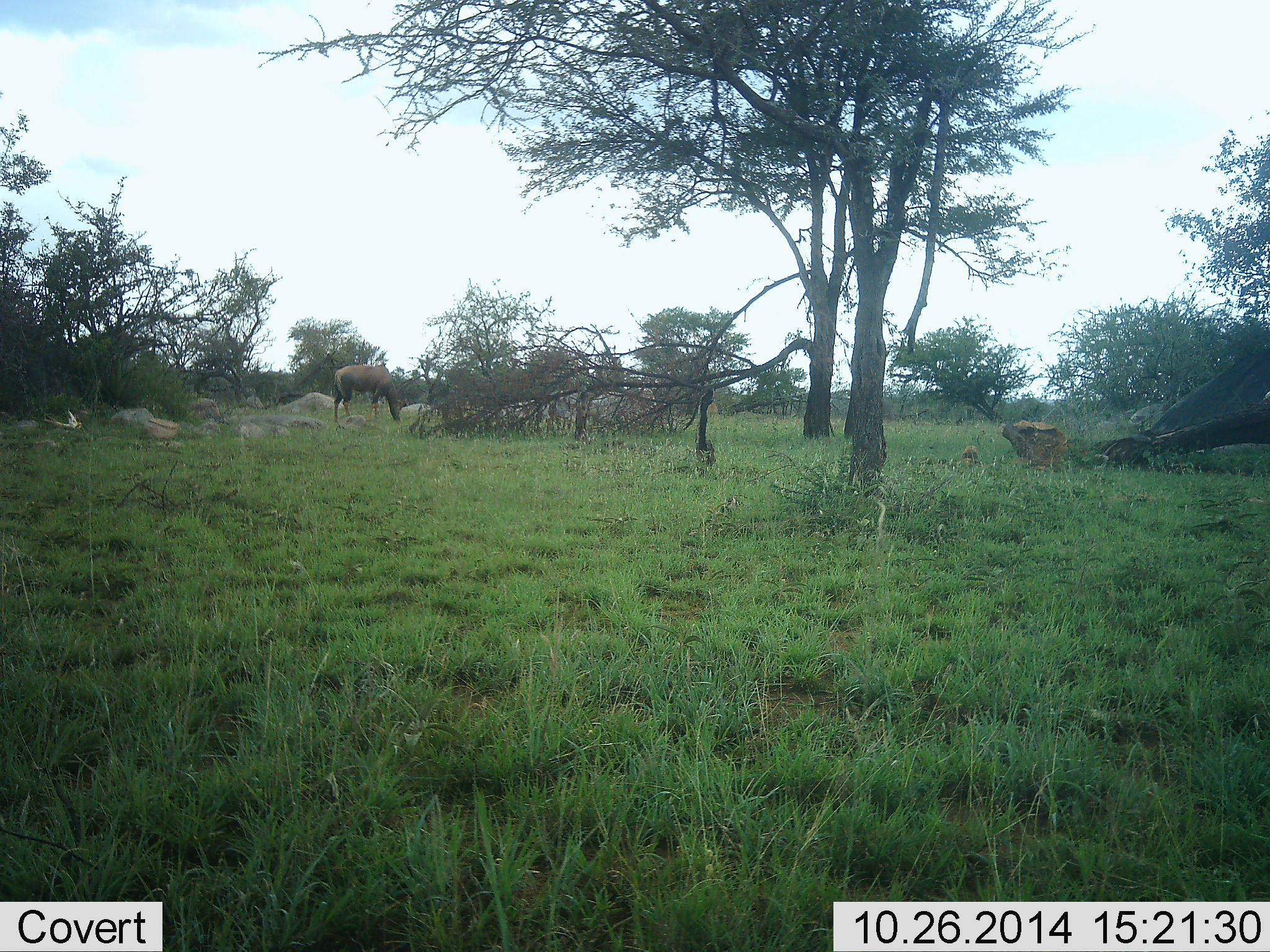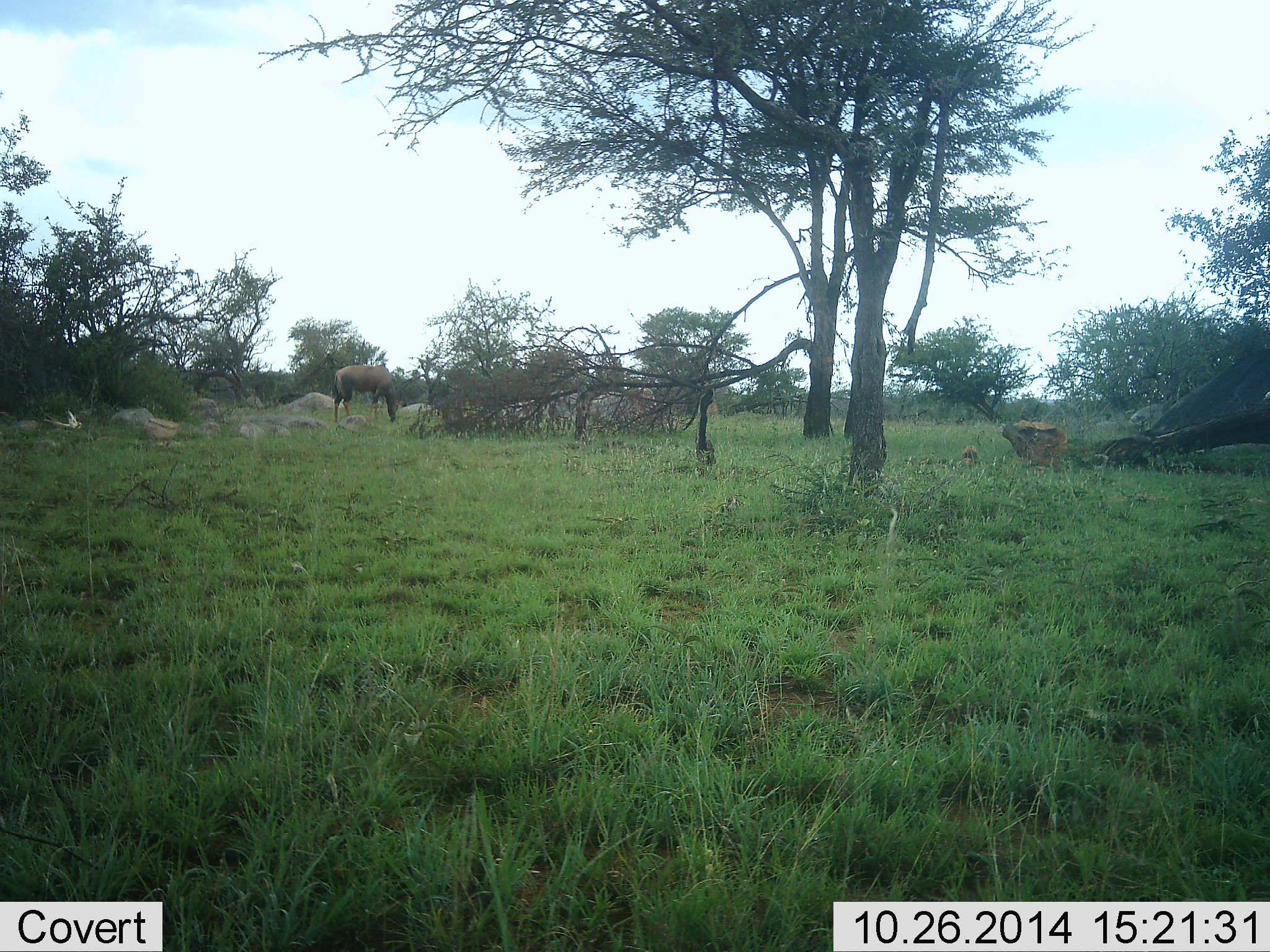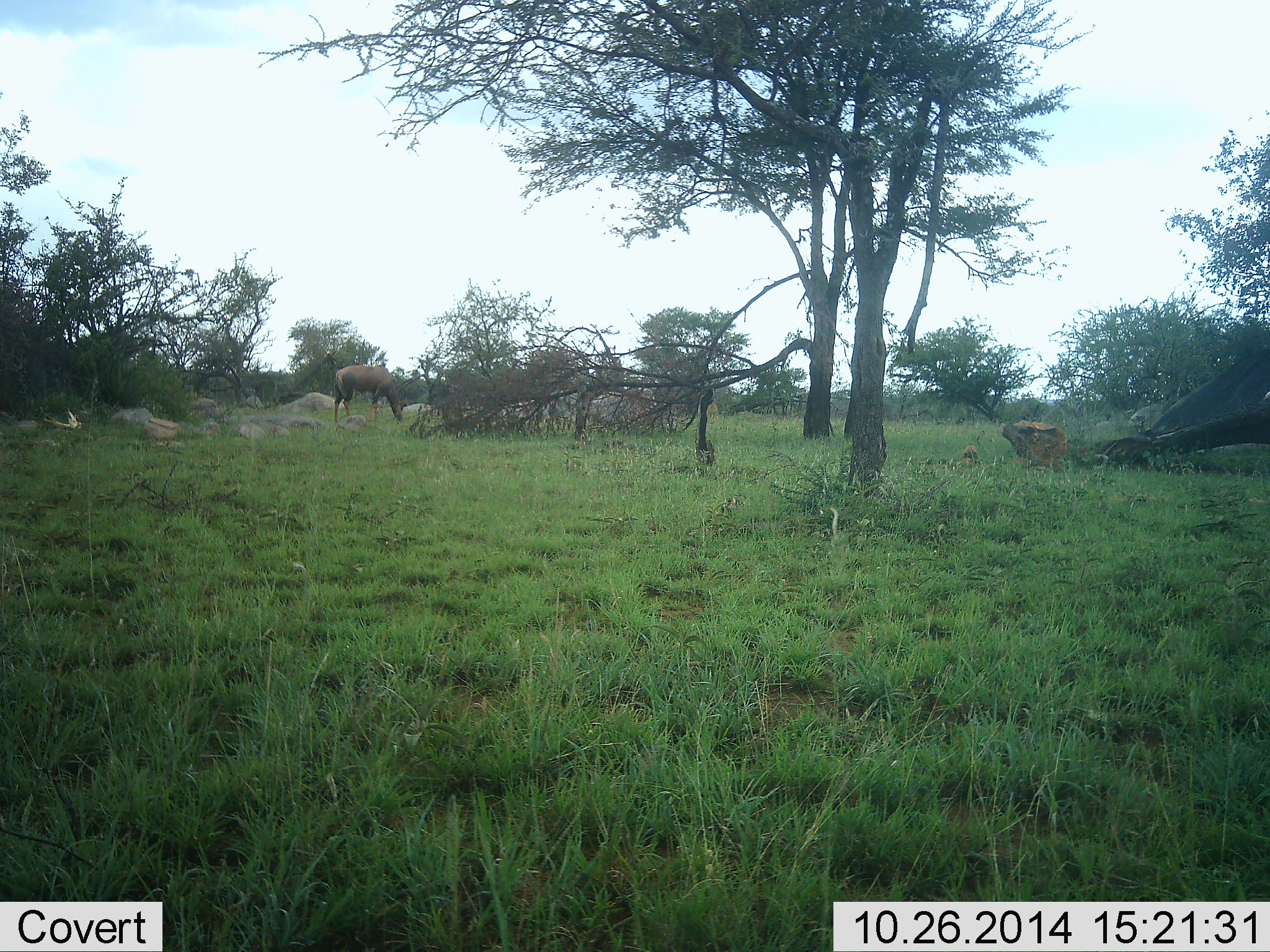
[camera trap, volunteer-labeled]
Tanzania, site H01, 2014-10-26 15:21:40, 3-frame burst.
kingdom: Animalia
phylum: Chordata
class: Mammalia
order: Artiodactyla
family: Bovidae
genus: Damaliscus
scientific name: Damaliscus lunatus jimela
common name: topi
Topi (Damaliscus lunatus jimela), count 1. Behavior (volunteer vote fractions): standing 22%, resting 0%, moving 0%, interacting 0%. Young present (vote fraction): 0%. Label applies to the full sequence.